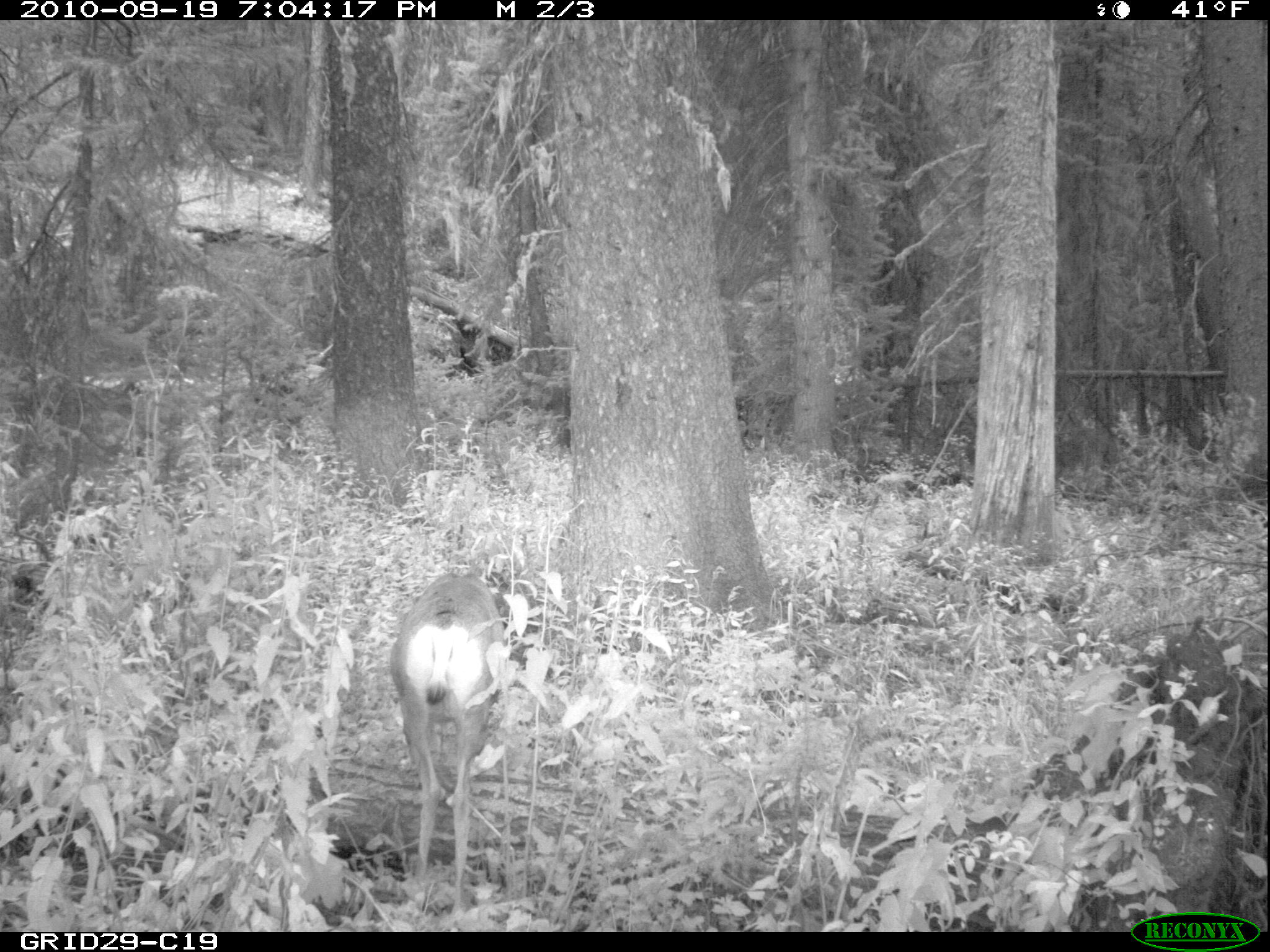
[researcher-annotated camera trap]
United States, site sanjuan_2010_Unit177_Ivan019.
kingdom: Animalia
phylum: Chordata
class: Mammalia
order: Artiodactyla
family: Cervidae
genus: Odocoileus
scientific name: Odocoileus hemionus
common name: mule deer